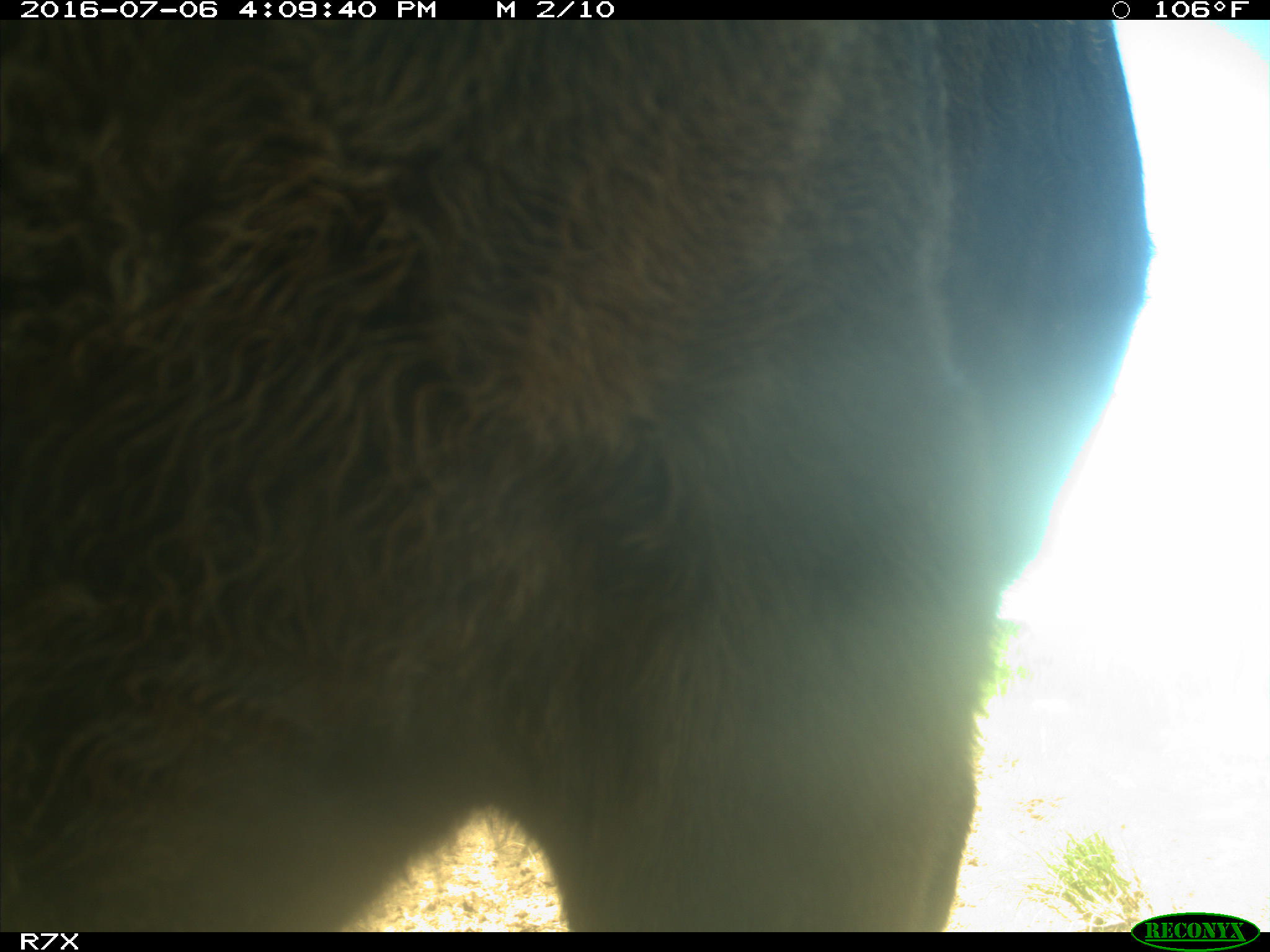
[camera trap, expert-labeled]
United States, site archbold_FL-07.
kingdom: Animalia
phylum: Chordata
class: Mammalia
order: Artiodactyla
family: Bovidae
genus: Bos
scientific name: Bos taurus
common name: domestic cow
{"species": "Bos taurus (domestic cow)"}